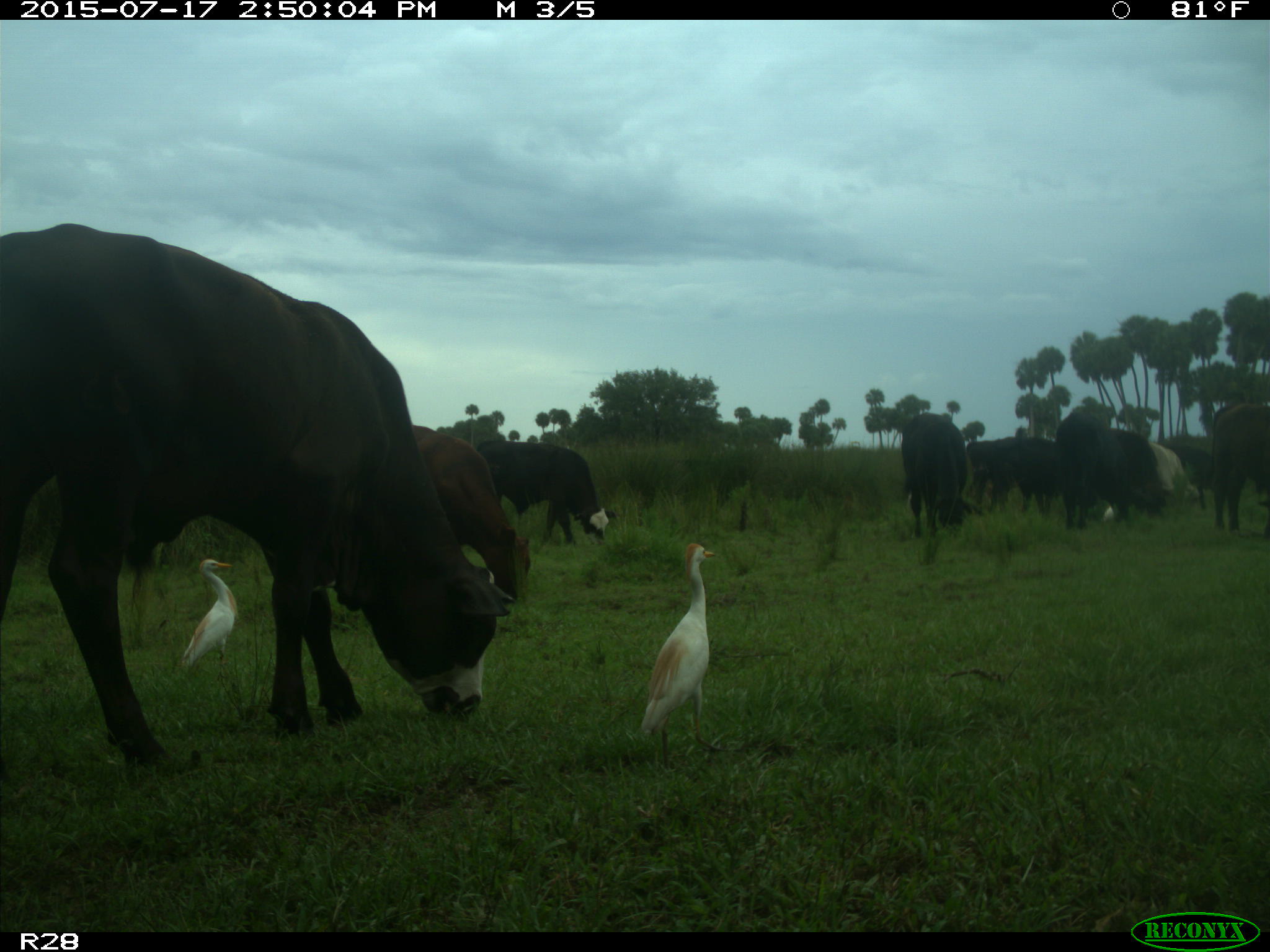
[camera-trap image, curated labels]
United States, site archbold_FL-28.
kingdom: Animalia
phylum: Chordata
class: Mammalia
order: Artiodactyla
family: Bovidae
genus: Bos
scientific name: Bos taurus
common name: domestic cow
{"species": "Bos taurus (domestic cow)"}